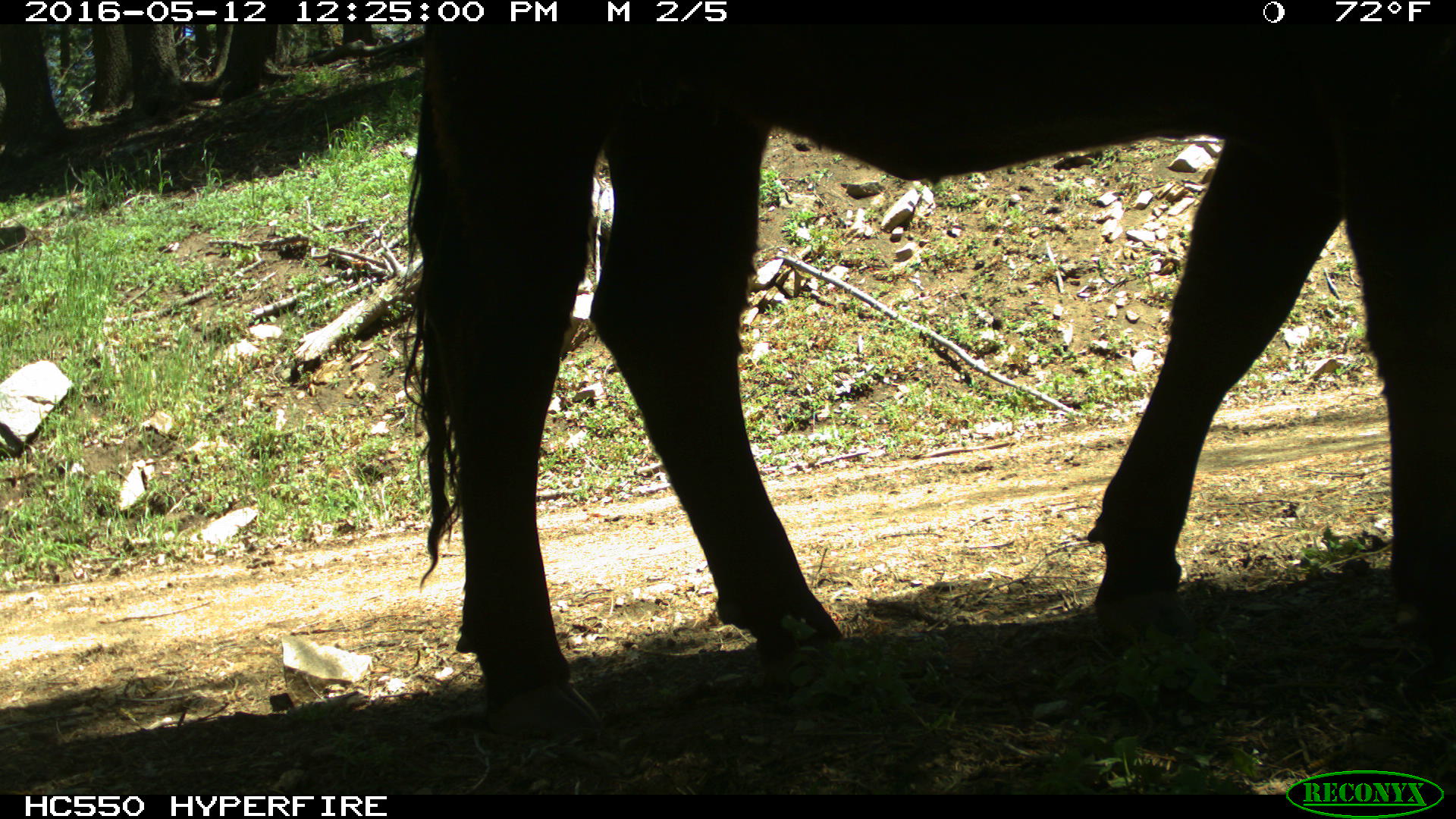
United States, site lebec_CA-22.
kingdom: Animalia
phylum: Chordata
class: Mammalia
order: Artiodactyla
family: Bovidae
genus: Bos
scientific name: Bos taurus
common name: domestic cow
Bos taurus (domestic cow).